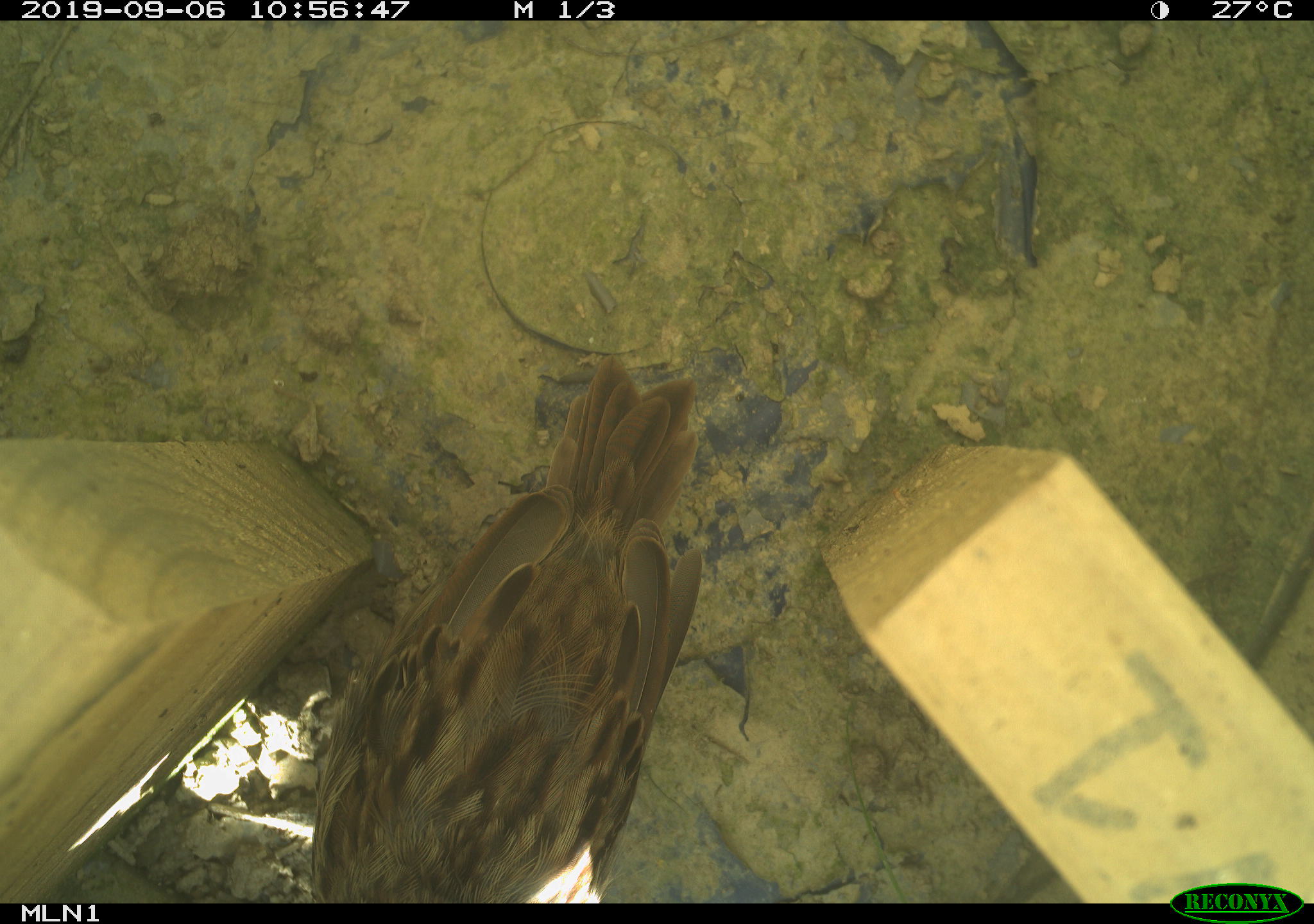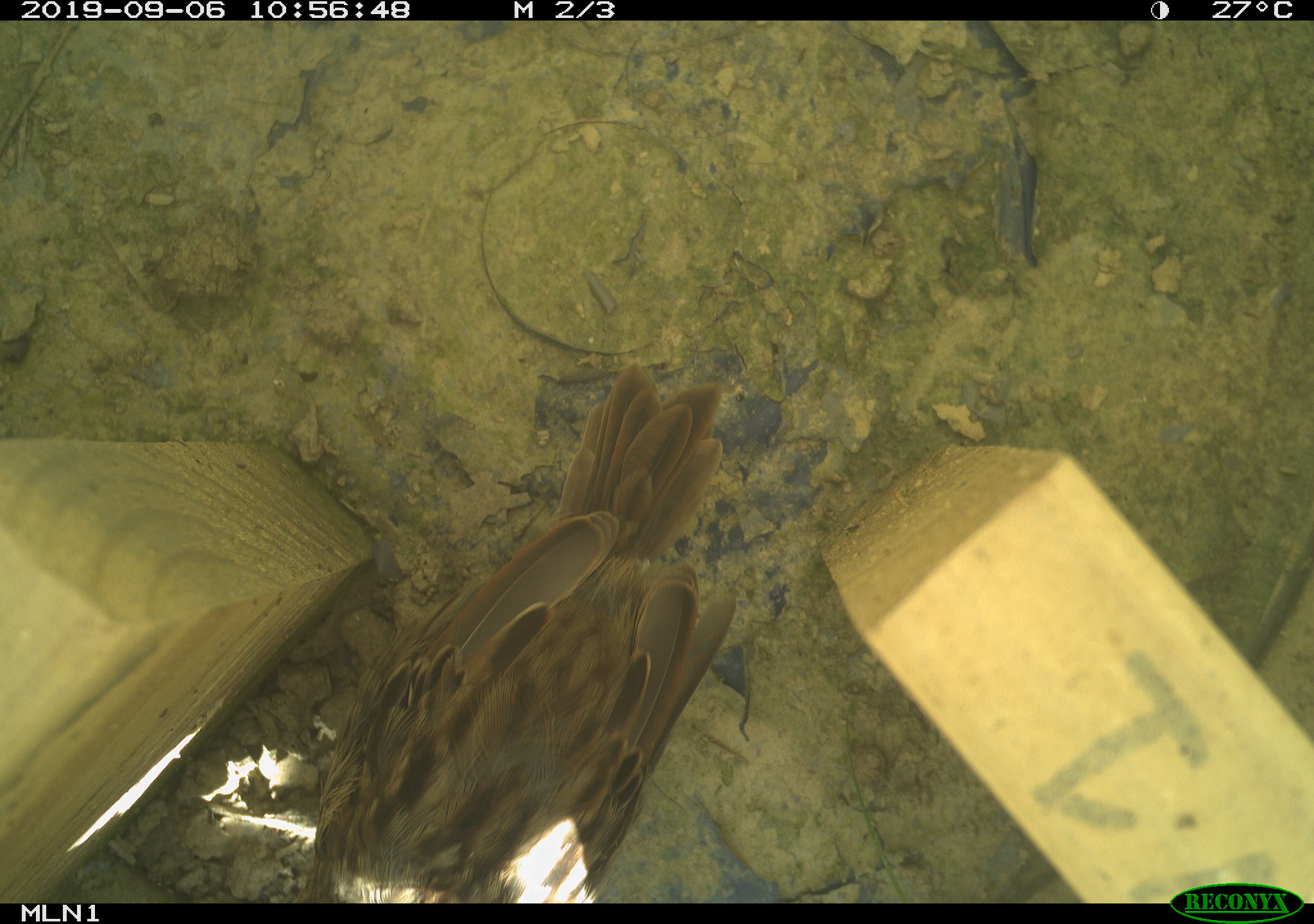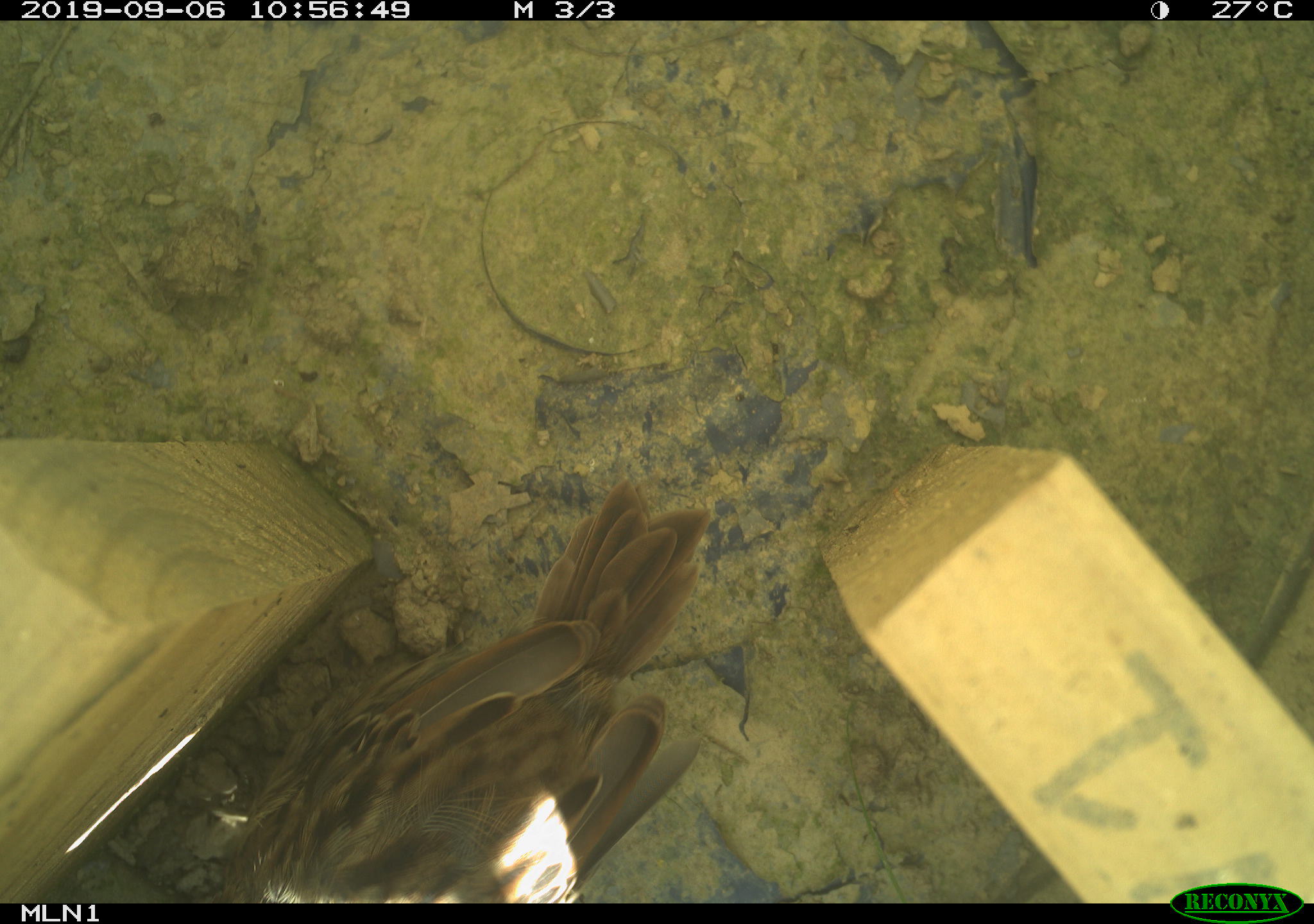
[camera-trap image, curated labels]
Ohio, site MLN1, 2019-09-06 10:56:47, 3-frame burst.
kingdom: Animalia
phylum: Chordata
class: Aves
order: Passeriformes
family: Passerellidae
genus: Melospiza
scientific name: Melospiza melodia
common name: song sparrow